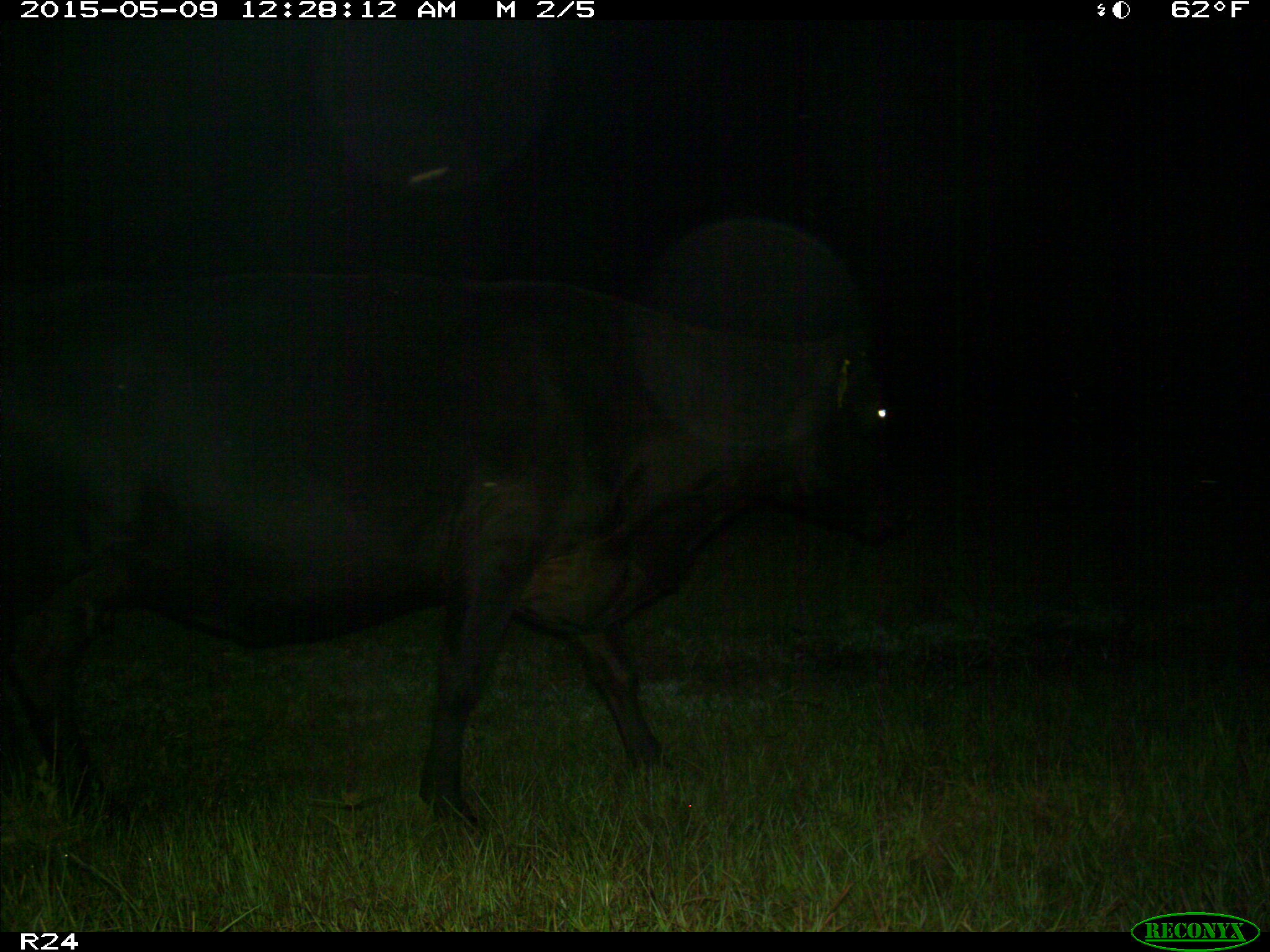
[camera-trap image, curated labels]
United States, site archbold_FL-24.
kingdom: Animalia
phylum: Chordata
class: Mammalia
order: Artiodactyla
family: Bovidae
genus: Bos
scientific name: Bos taurus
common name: domestic cow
Bos taurus (domestic cow).